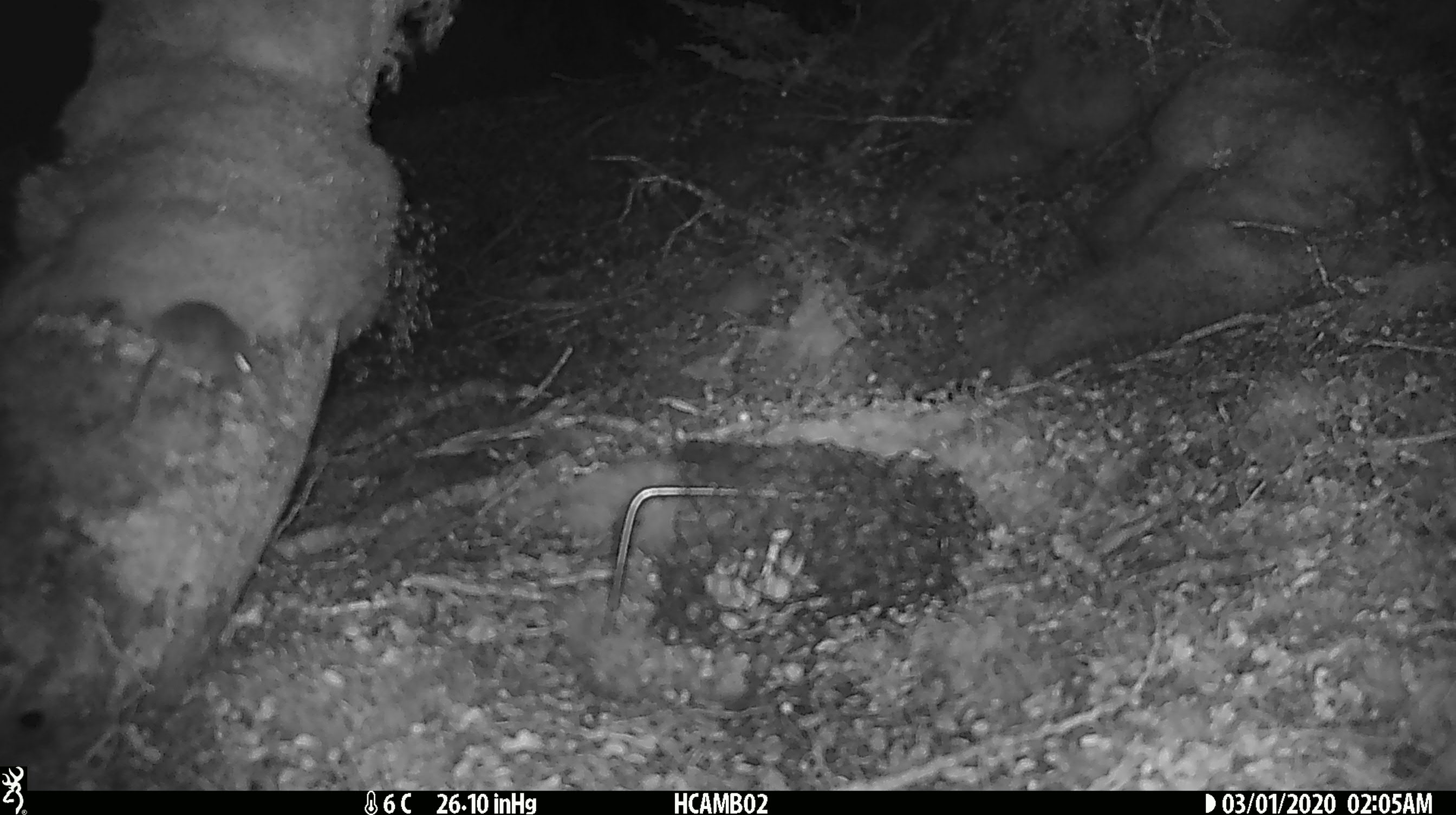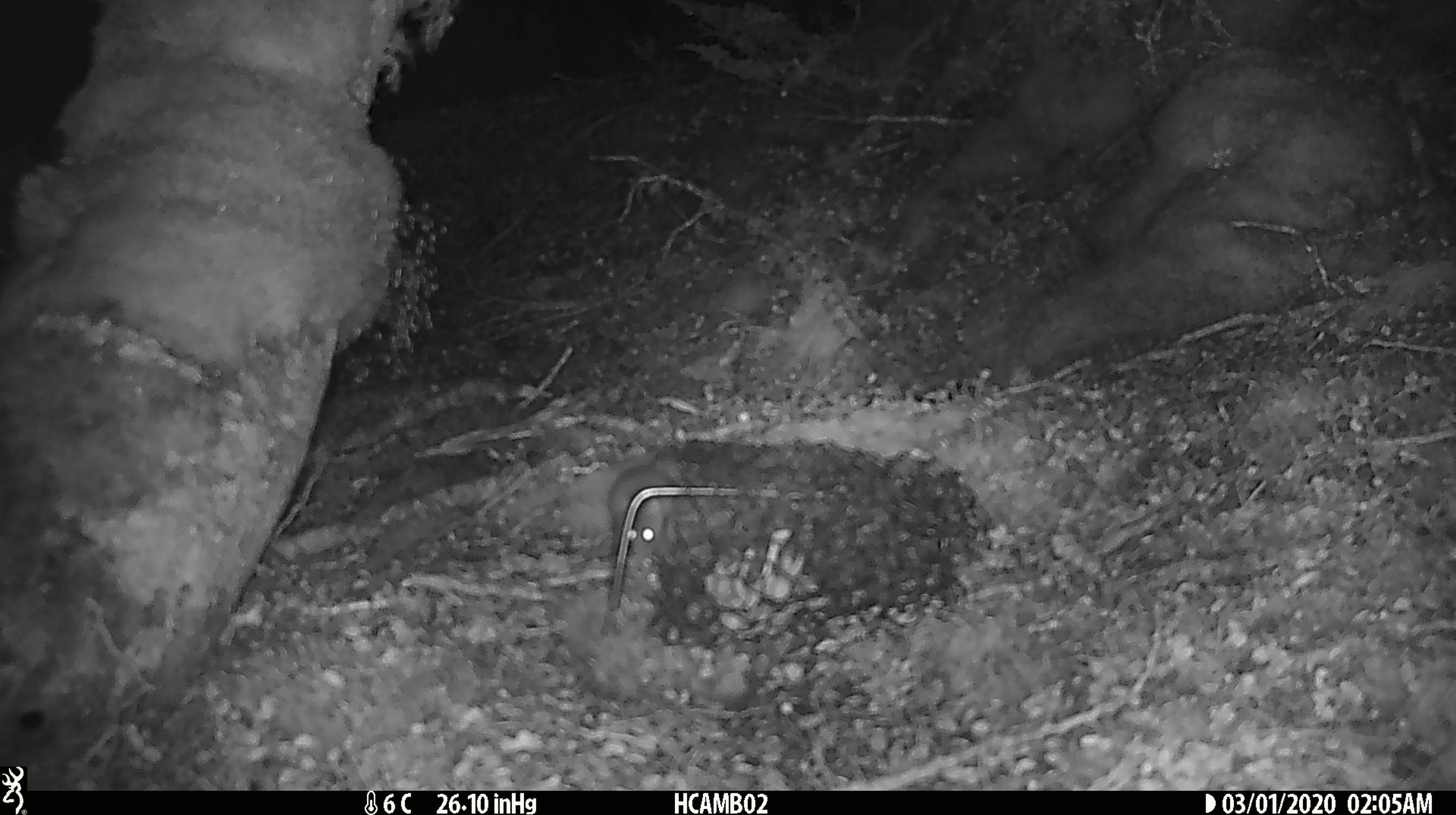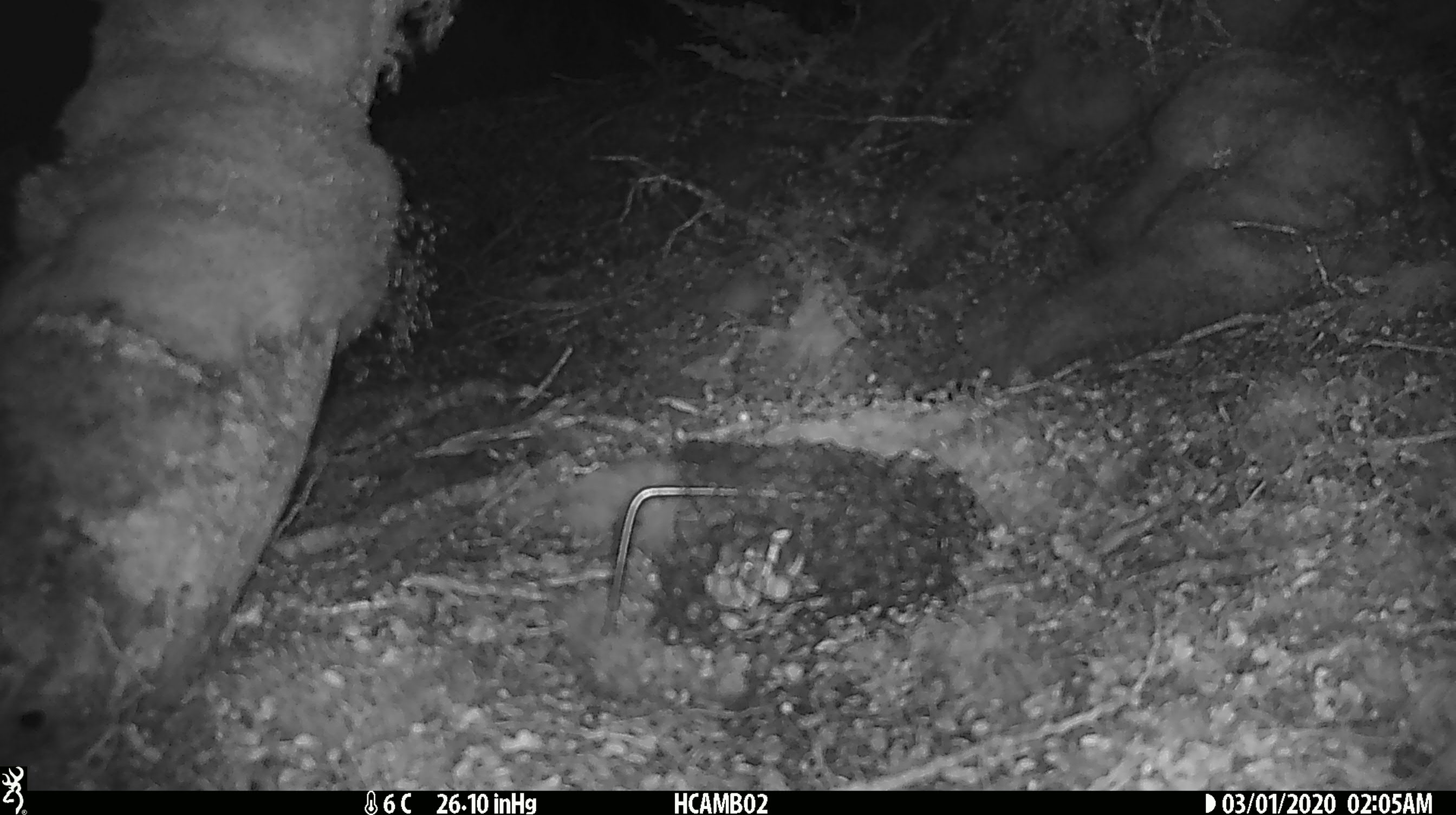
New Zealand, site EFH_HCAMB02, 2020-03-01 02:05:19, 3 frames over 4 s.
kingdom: Animalia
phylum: Chordata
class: Mammalia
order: Rodentia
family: Muridae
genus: Mus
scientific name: Mus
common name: mouse